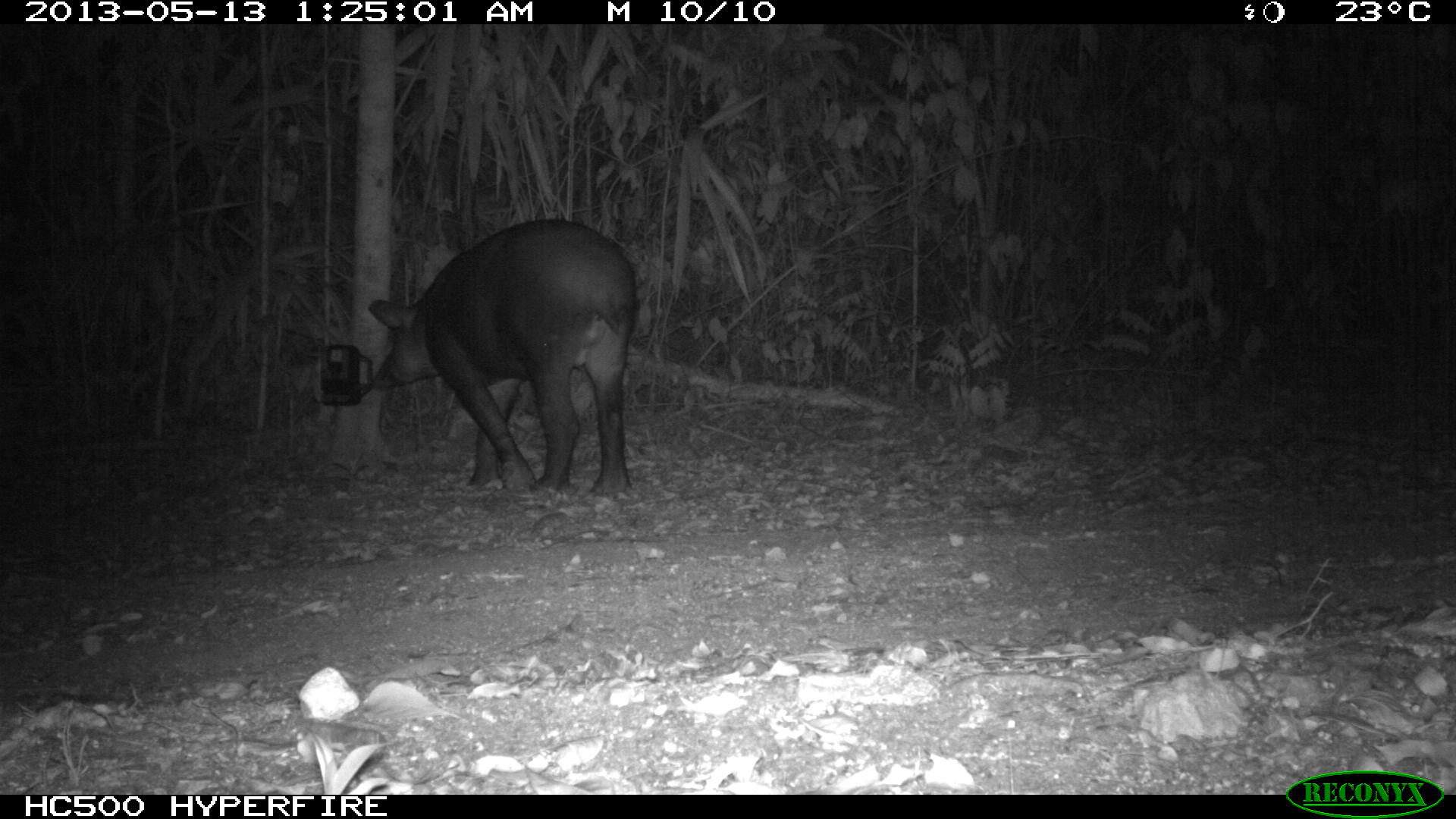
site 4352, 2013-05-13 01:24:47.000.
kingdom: Animalia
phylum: Chordata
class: Mammalia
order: Perissodactyla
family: Tapiridae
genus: Tapirus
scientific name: Tapirus bairdii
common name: baird's tapir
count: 2